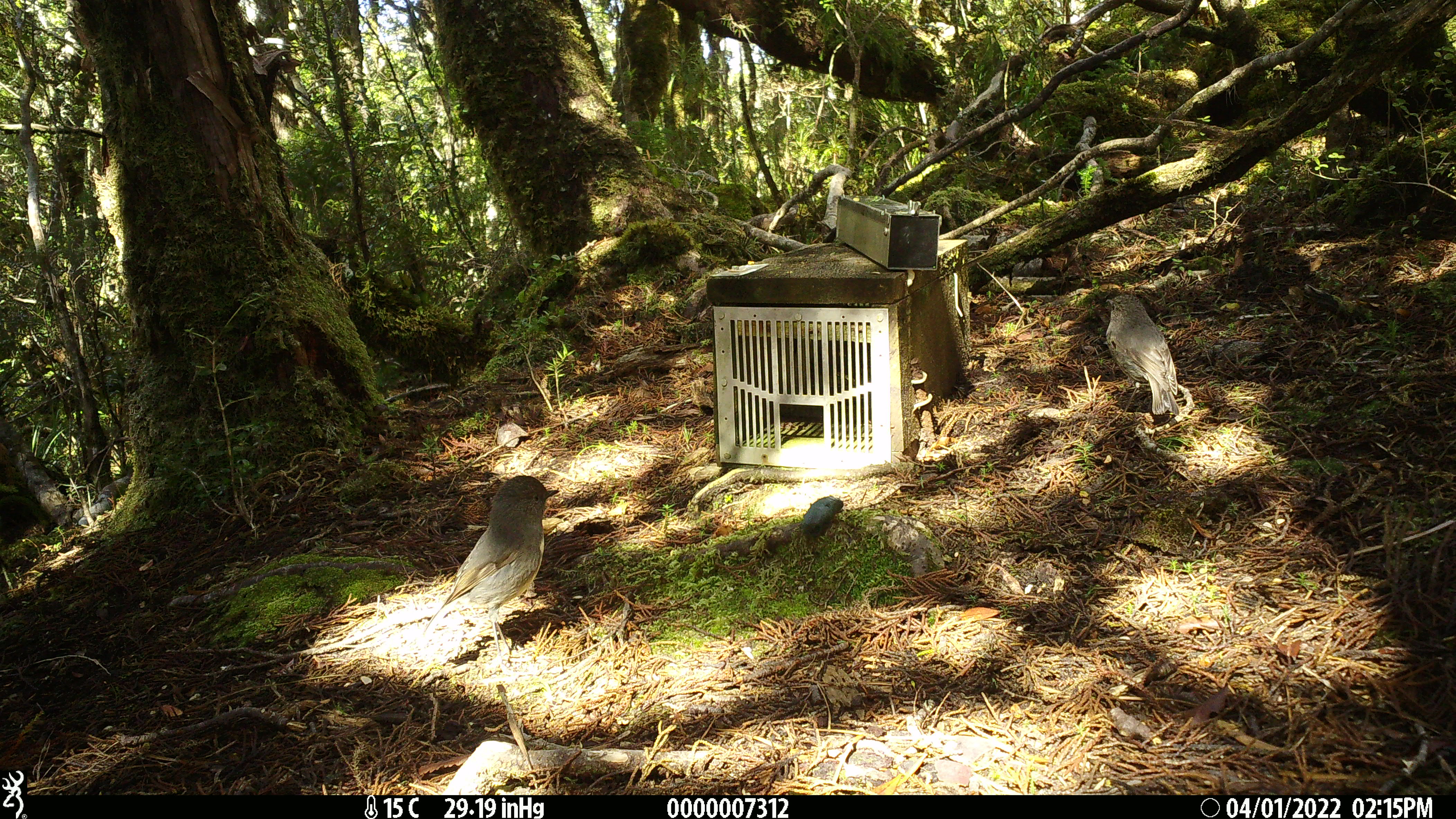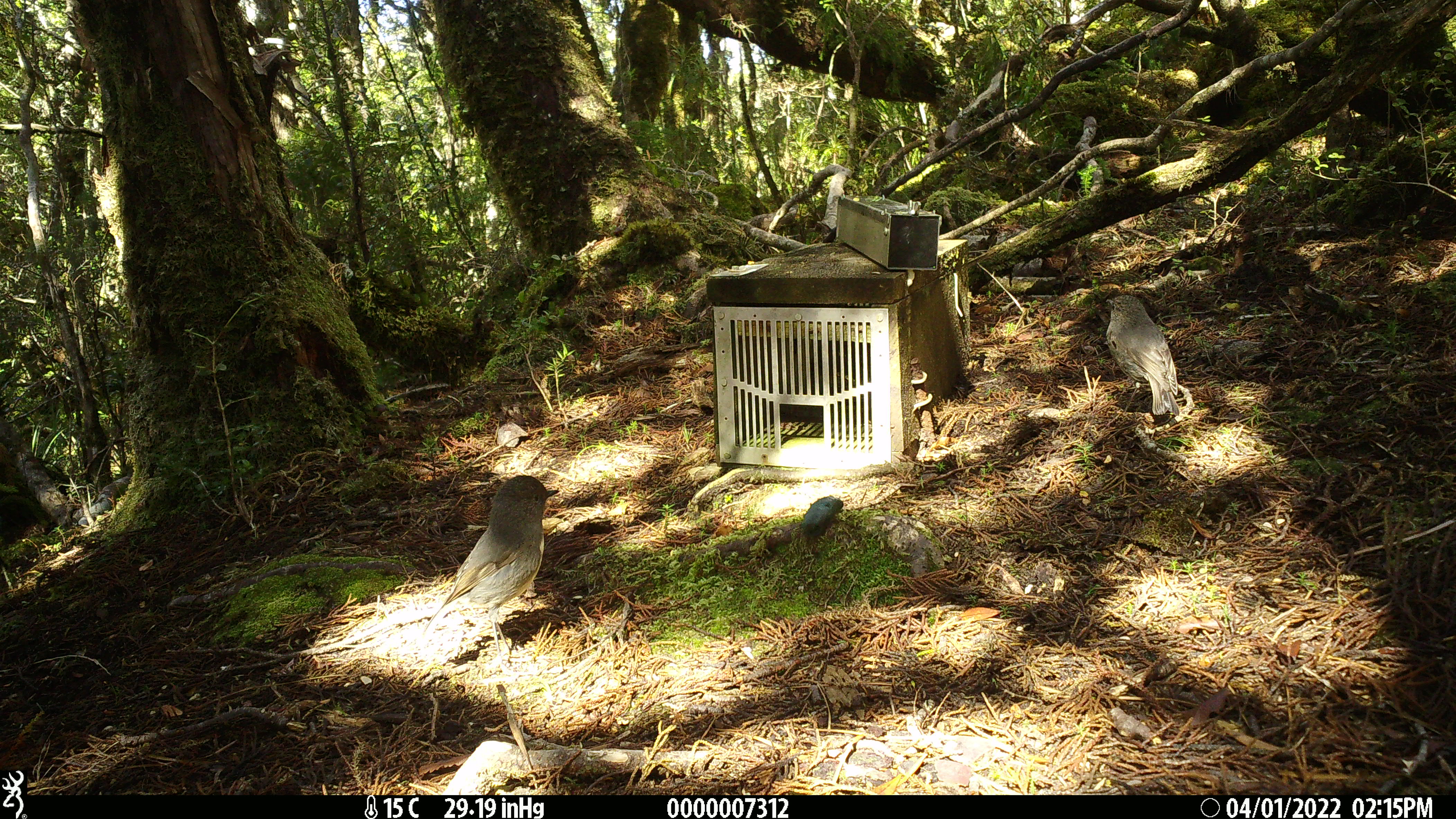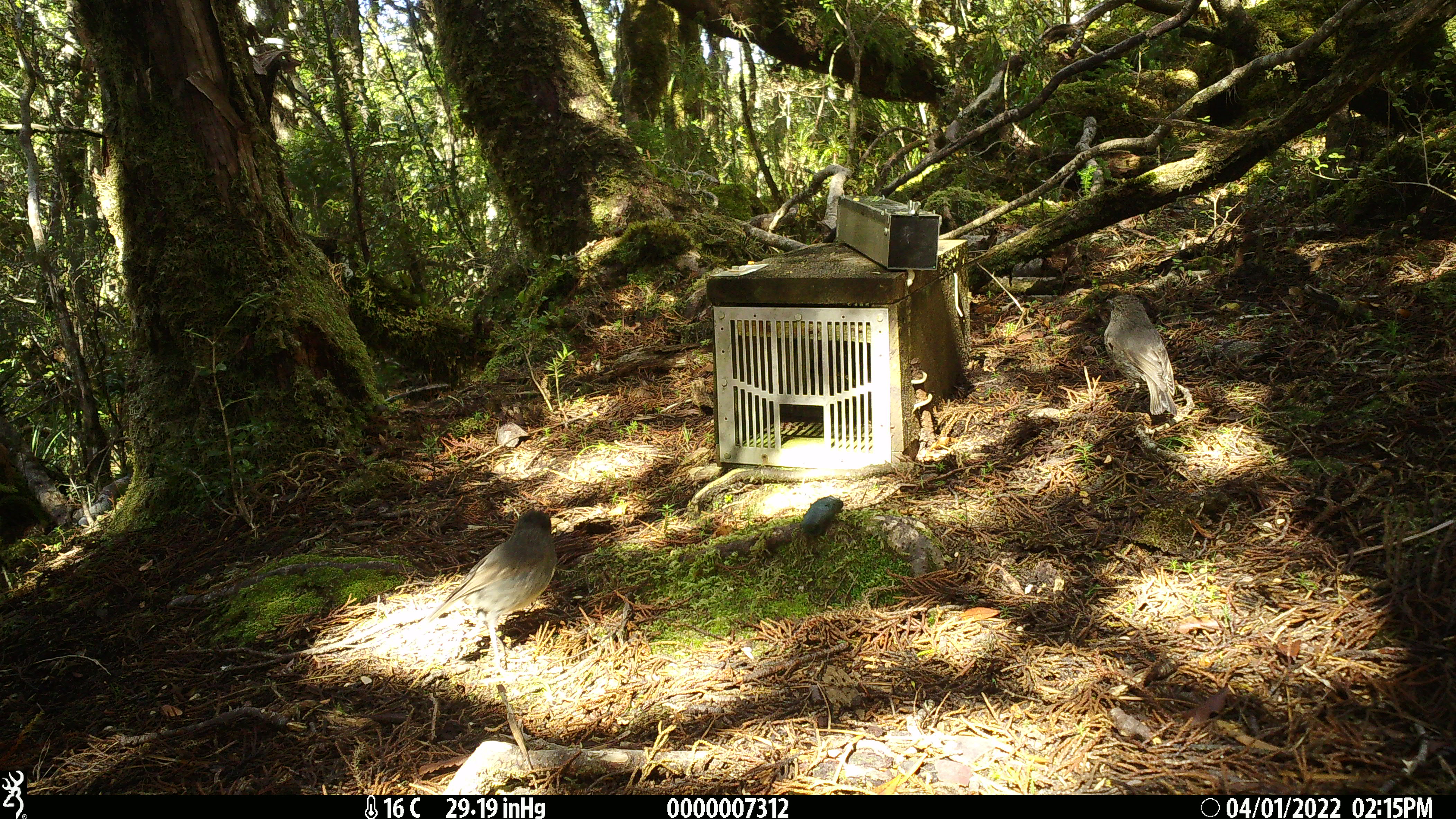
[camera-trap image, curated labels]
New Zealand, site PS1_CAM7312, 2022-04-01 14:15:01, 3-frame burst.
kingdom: Animalia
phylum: Chordata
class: Aves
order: Passeriformes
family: Petroicidae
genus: Petroica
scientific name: Petroica australis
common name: new zealand robin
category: robin